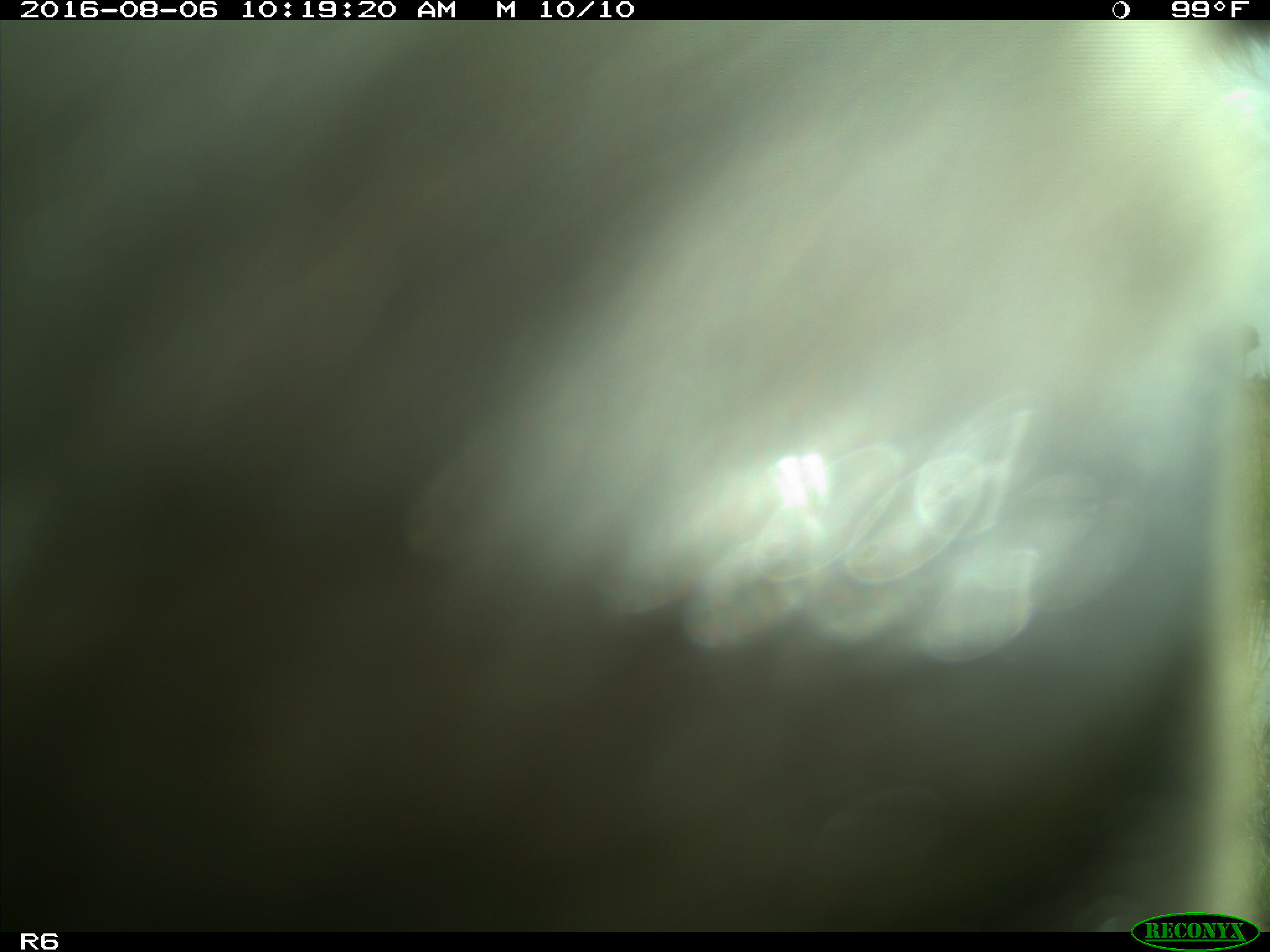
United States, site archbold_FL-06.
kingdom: Animalia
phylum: Chordata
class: Mammalia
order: Artiodactyla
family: Bovidae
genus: Bos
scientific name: Bos taurus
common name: domestic cow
Bos taurus (domestic cow).